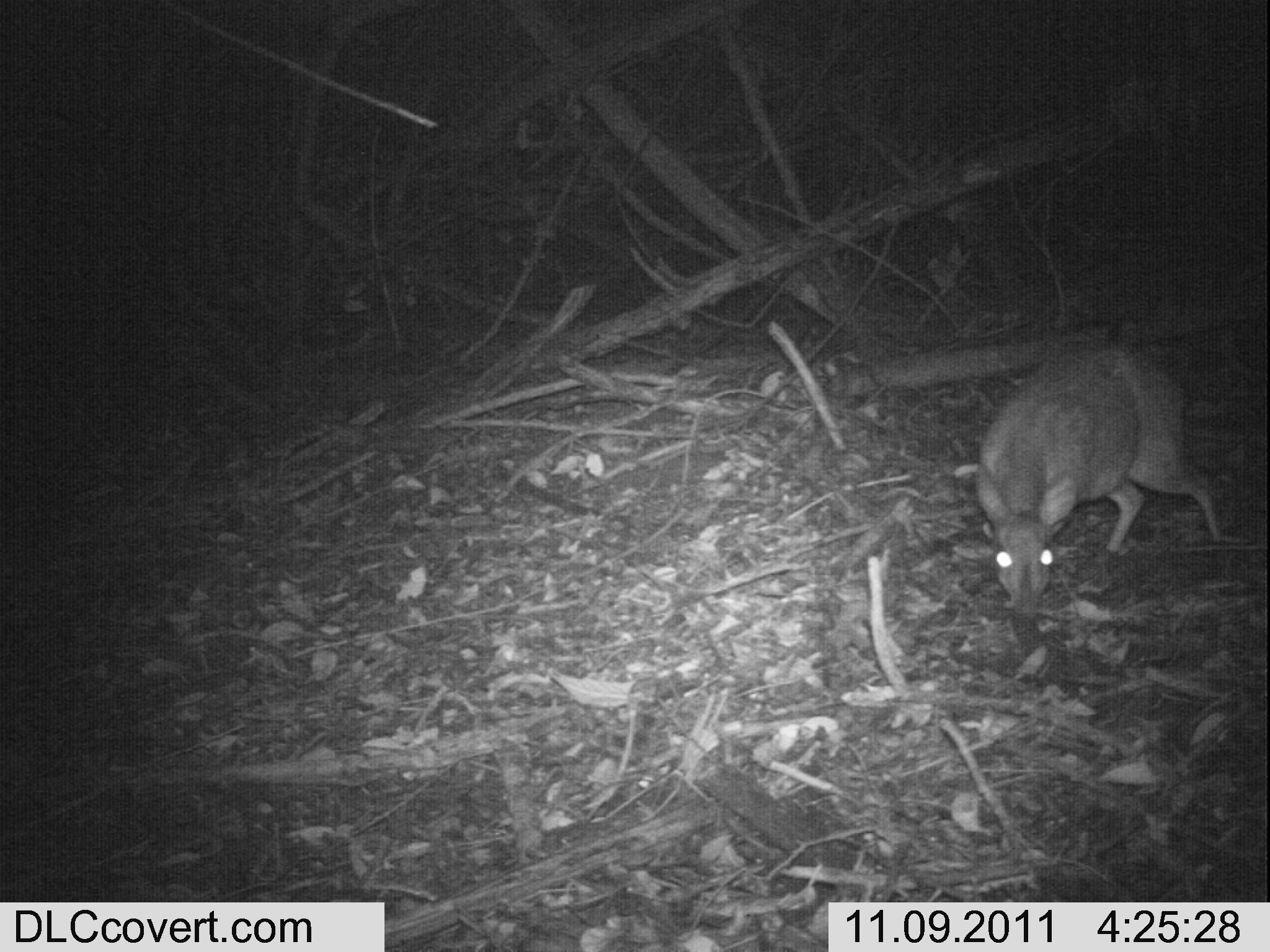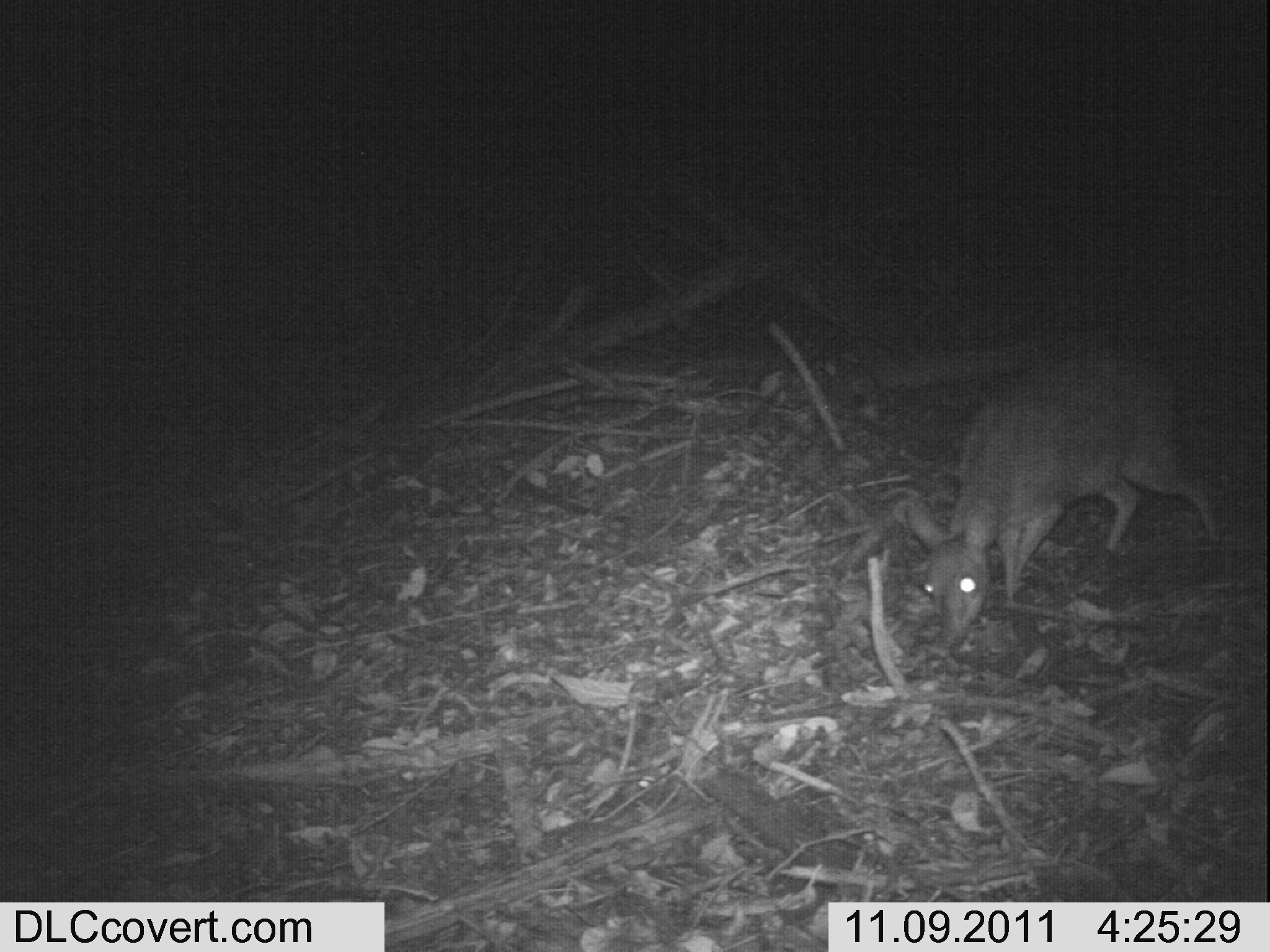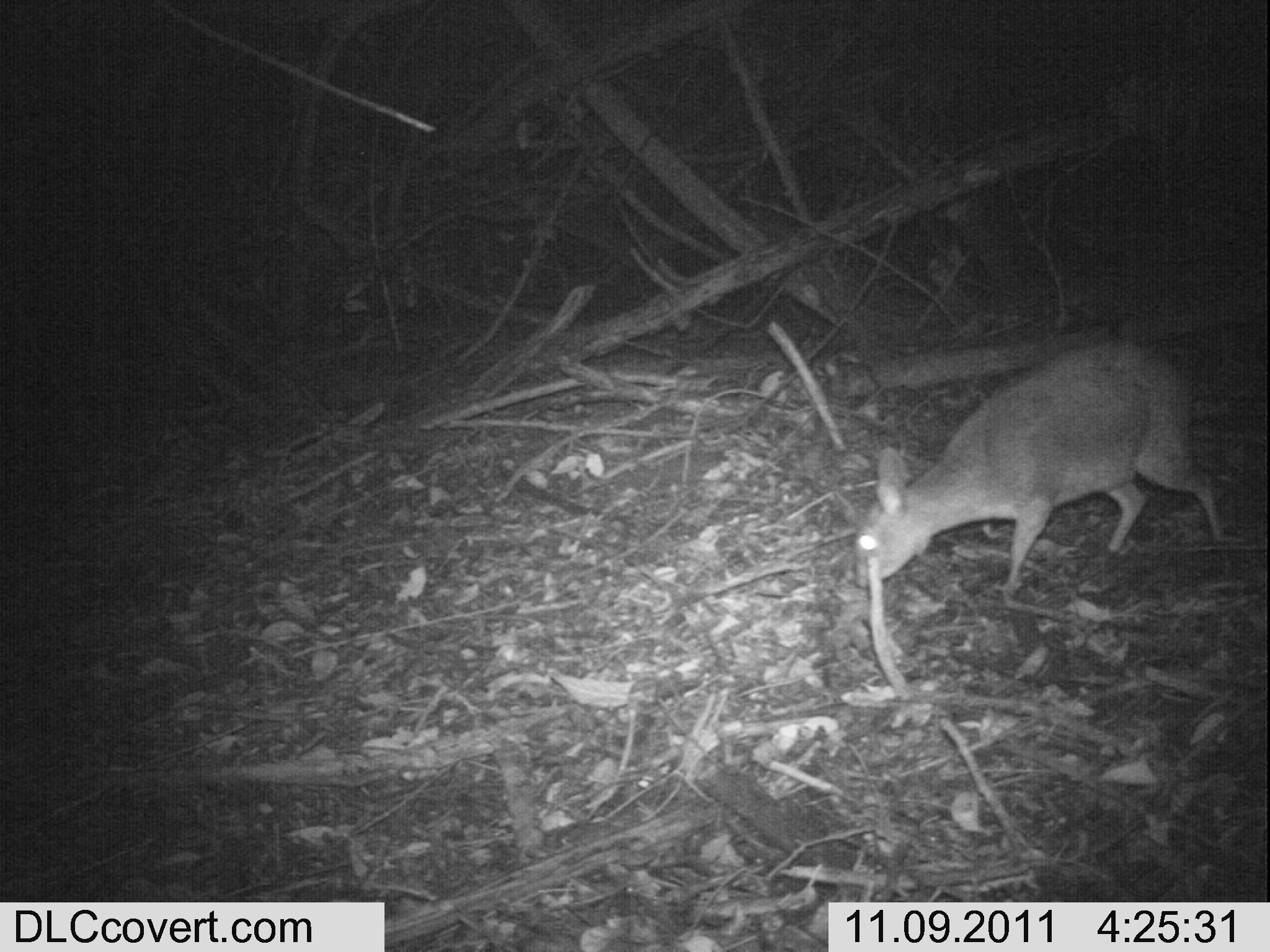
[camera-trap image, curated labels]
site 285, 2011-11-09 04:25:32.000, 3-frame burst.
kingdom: Animalia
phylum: Chordata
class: Mammalia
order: Artiodactyla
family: Bovidae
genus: Nesotragus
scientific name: Nesotragus moschatus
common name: suni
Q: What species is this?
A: Nesotragus moschatus (suni).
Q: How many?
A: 1.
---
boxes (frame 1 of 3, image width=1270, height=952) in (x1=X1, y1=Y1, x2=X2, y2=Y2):
nesotragus moschatus: (x1=974, y1=345, x2=1223, y2=619)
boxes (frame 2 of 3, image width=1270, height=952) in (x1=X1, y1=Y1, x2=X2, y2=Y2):
nesotragus moschatus: (x1=906, y1=352, x2=1221, y2=644)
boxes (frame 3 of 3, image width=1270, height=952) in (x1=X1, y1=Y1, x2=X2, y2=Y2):
nesotragus moschatus: (x1=852, y1=339, x2=1226, y2=588)